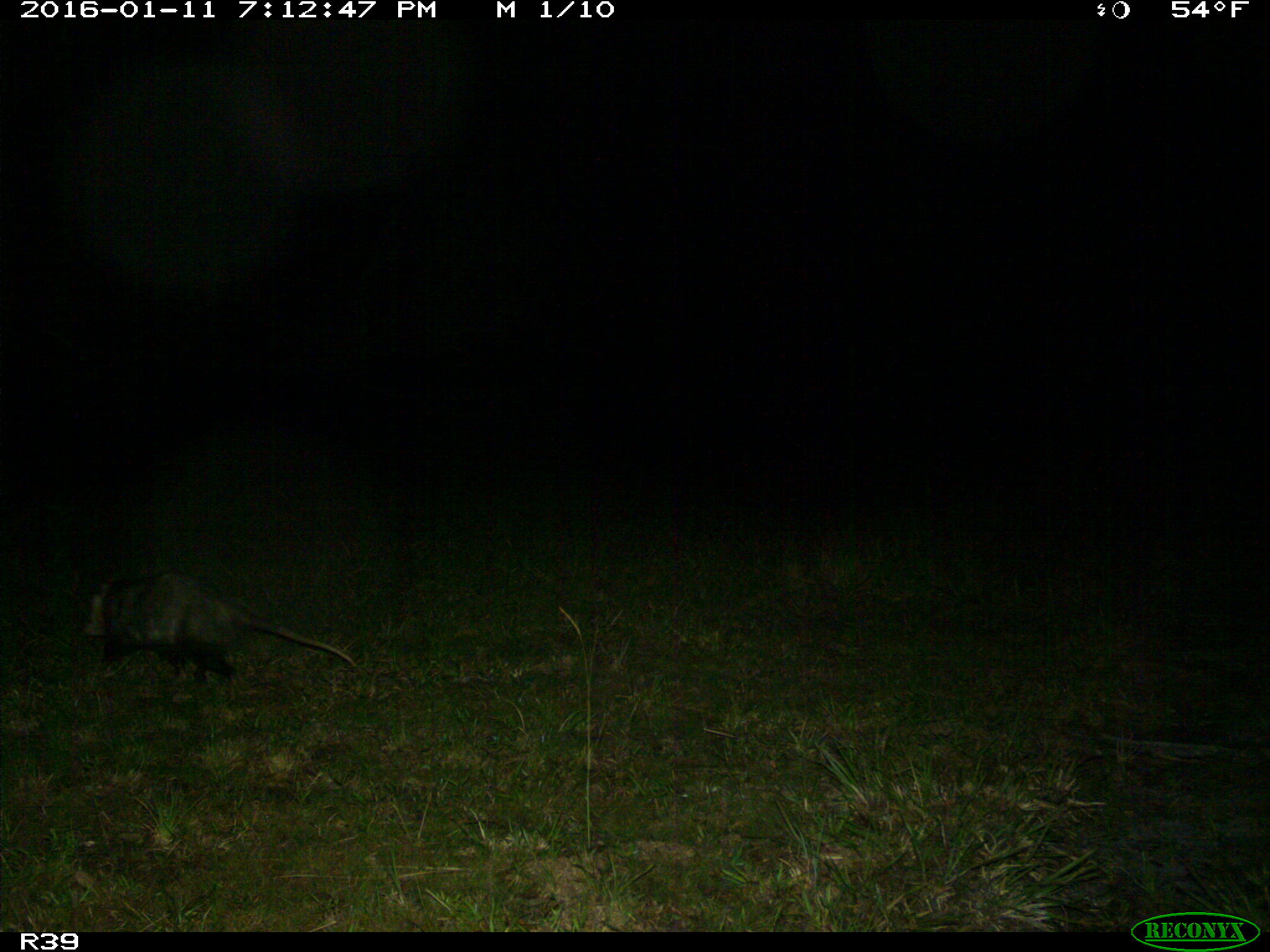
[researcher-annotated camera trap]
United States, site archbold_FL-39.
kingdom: Animalia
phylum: Chordata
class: Mammalia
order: Didelphimorphia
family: Didelphidae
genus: Didelphis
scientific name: Didelphis virginiana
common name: virginia opossum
Didelphis virginiana (virginia opossum).